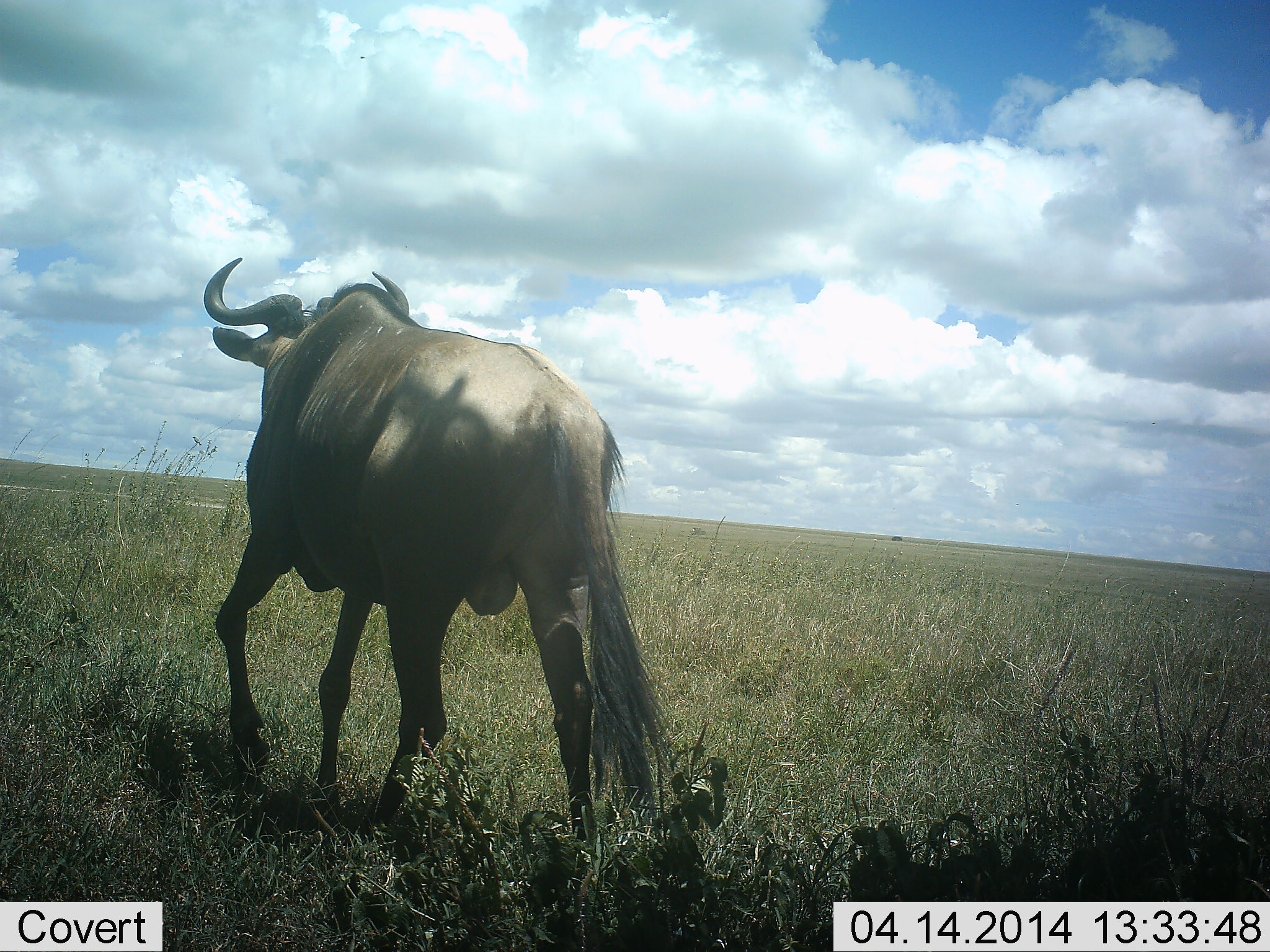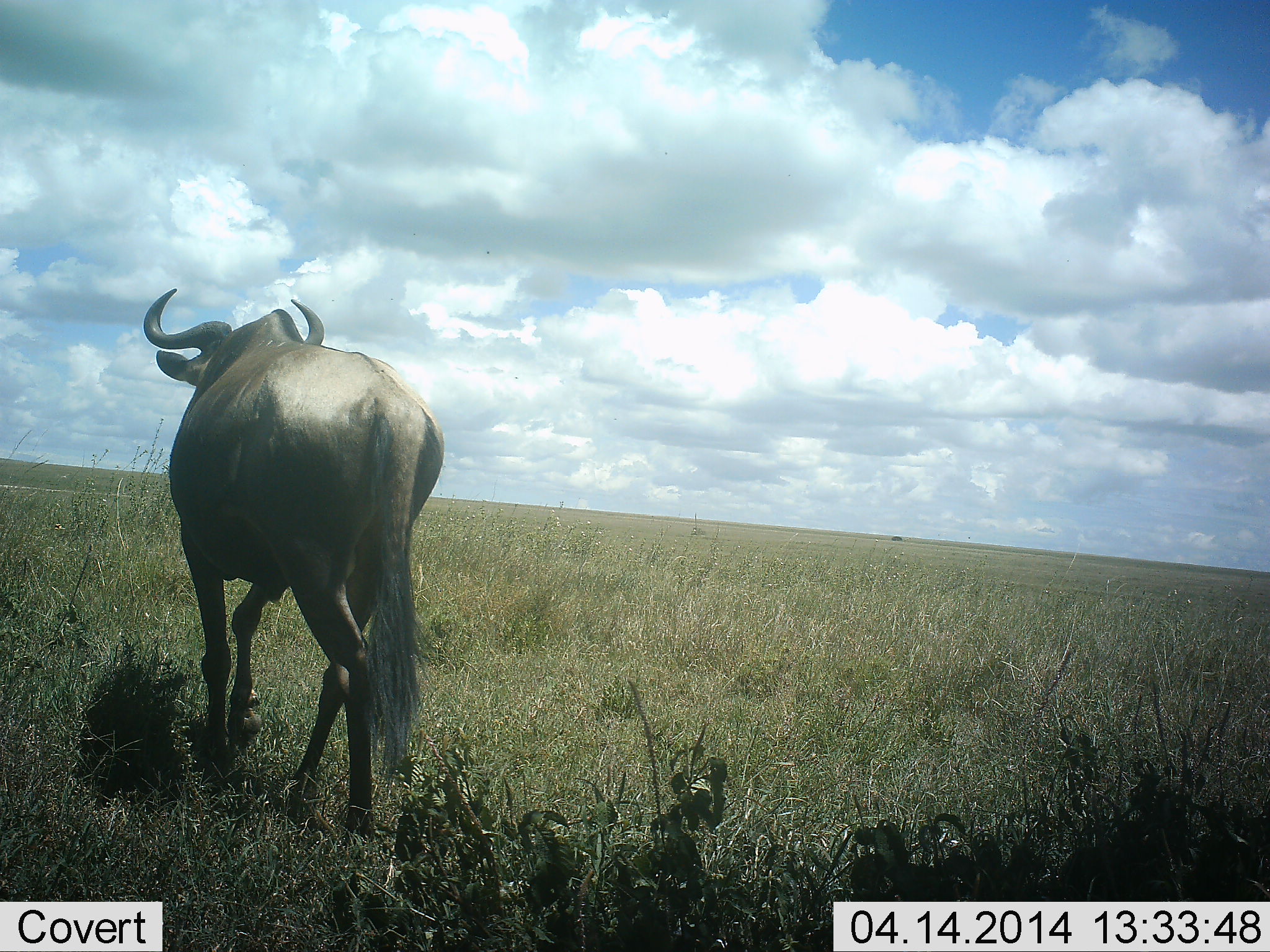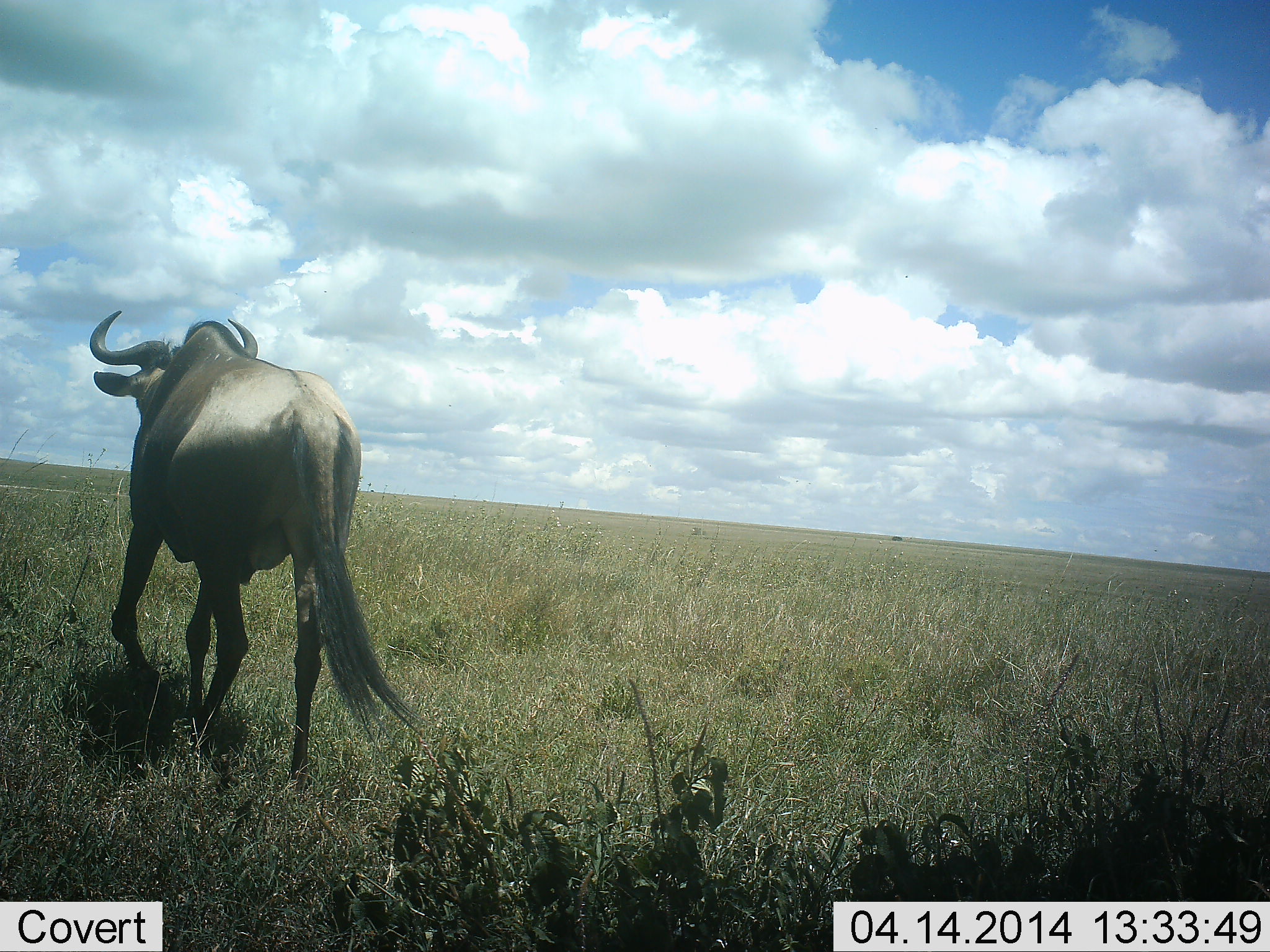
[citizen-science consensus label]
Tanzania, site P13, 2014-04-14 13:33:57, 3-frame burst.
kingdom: Animalia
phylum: Chordata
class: Mammalia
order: Artiodactyla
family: Bovidae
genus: Connochaetes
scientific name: Connochaetes taurinus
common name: blue wildebeest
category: wildebeest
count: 1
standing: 10%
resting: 0%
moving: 100%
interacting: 0%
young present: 0%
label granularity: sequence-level